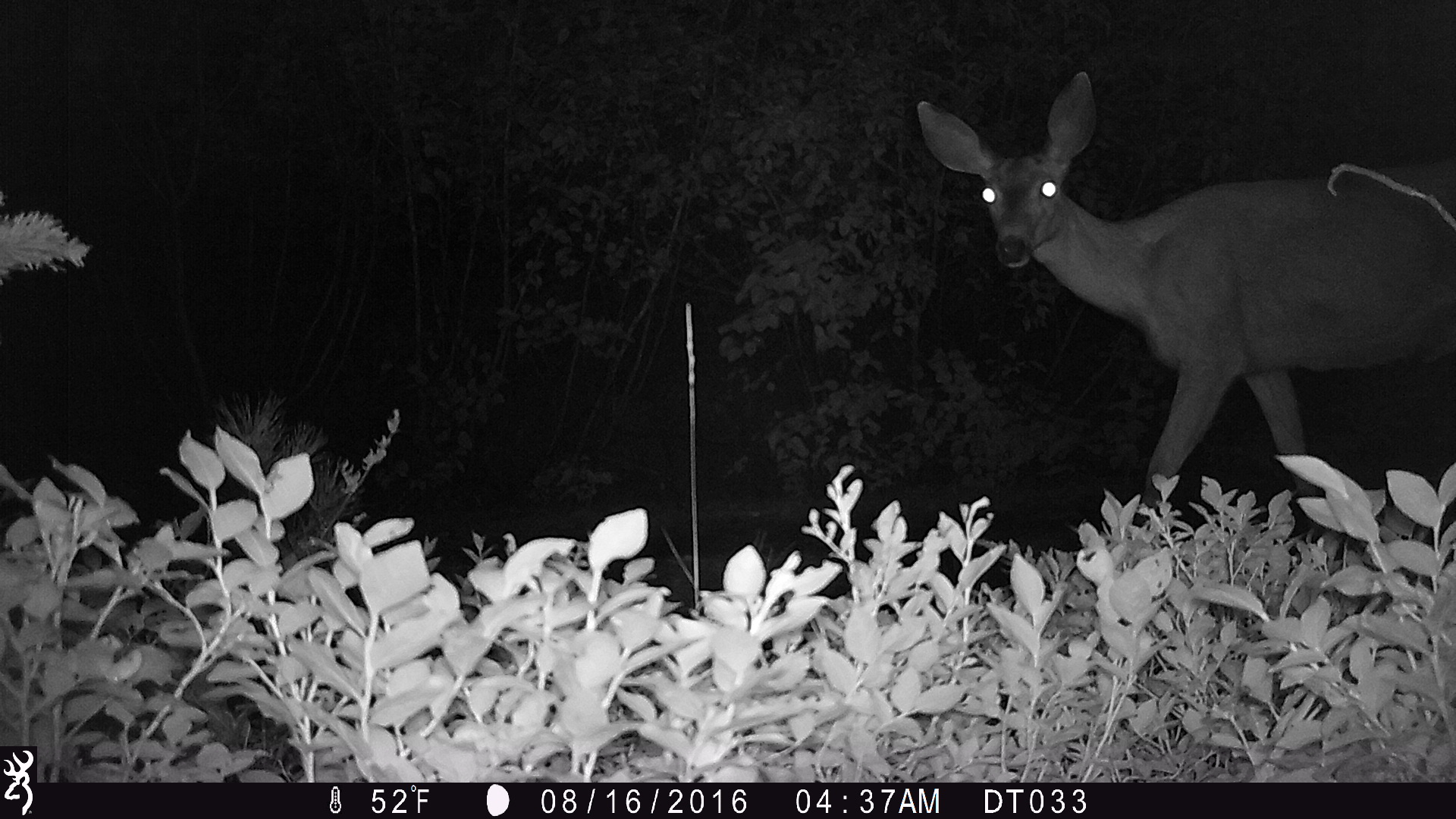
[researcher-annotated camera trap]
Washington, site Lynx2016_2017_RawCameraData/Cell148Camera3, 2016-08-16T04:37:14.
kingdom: Animalia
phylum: Chordata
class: Mammalia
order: Artiodactyla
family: Cervidae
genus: Odocoileus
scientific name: Odocoileus hemionus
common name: mule deer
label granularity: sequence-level